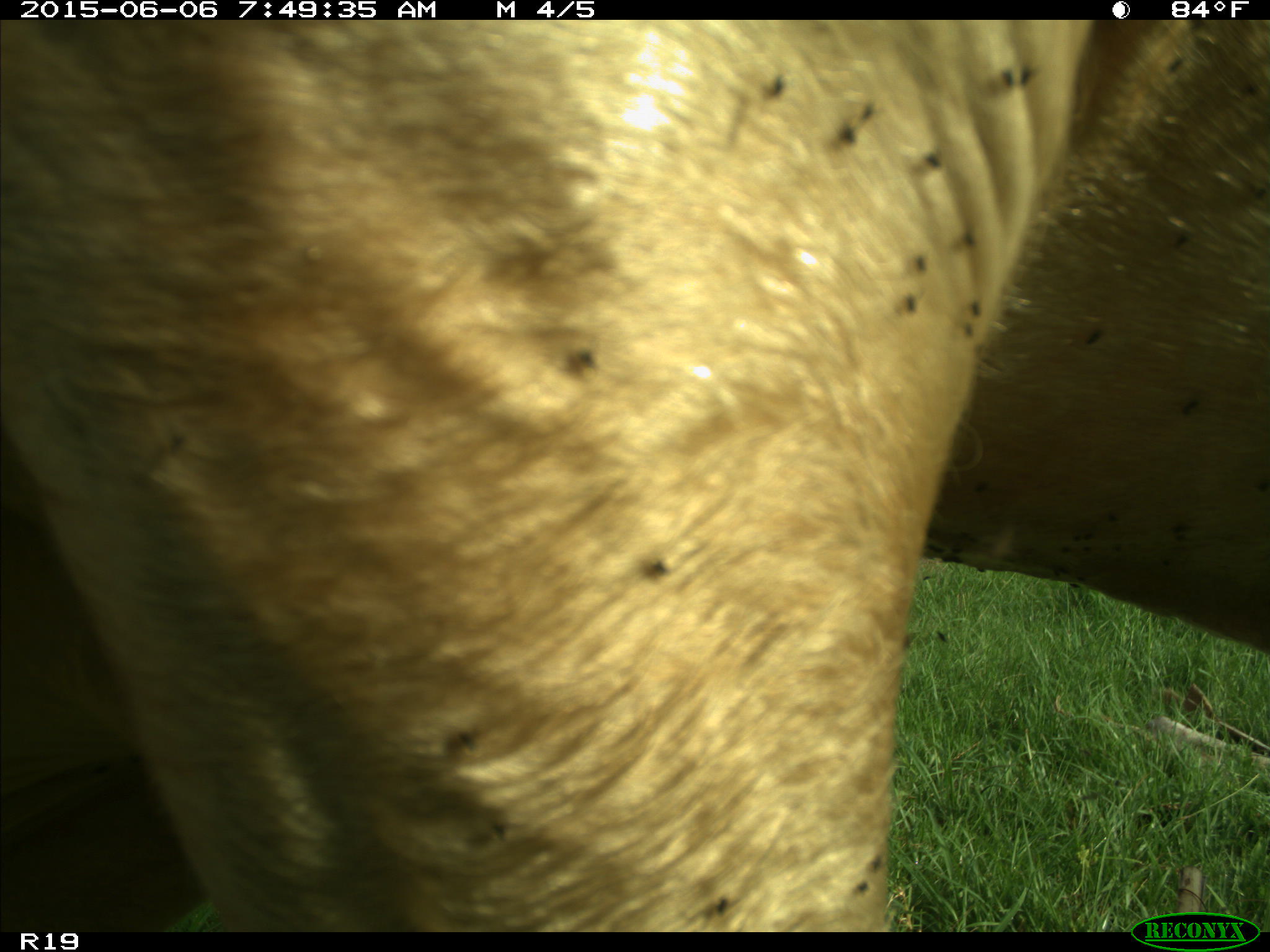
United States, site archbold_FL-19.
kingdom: Animalia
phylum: Chordata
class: Mammalia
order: Artiodactyla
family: Bovidae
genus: Bos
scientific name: Bos taurus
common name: domestic cow